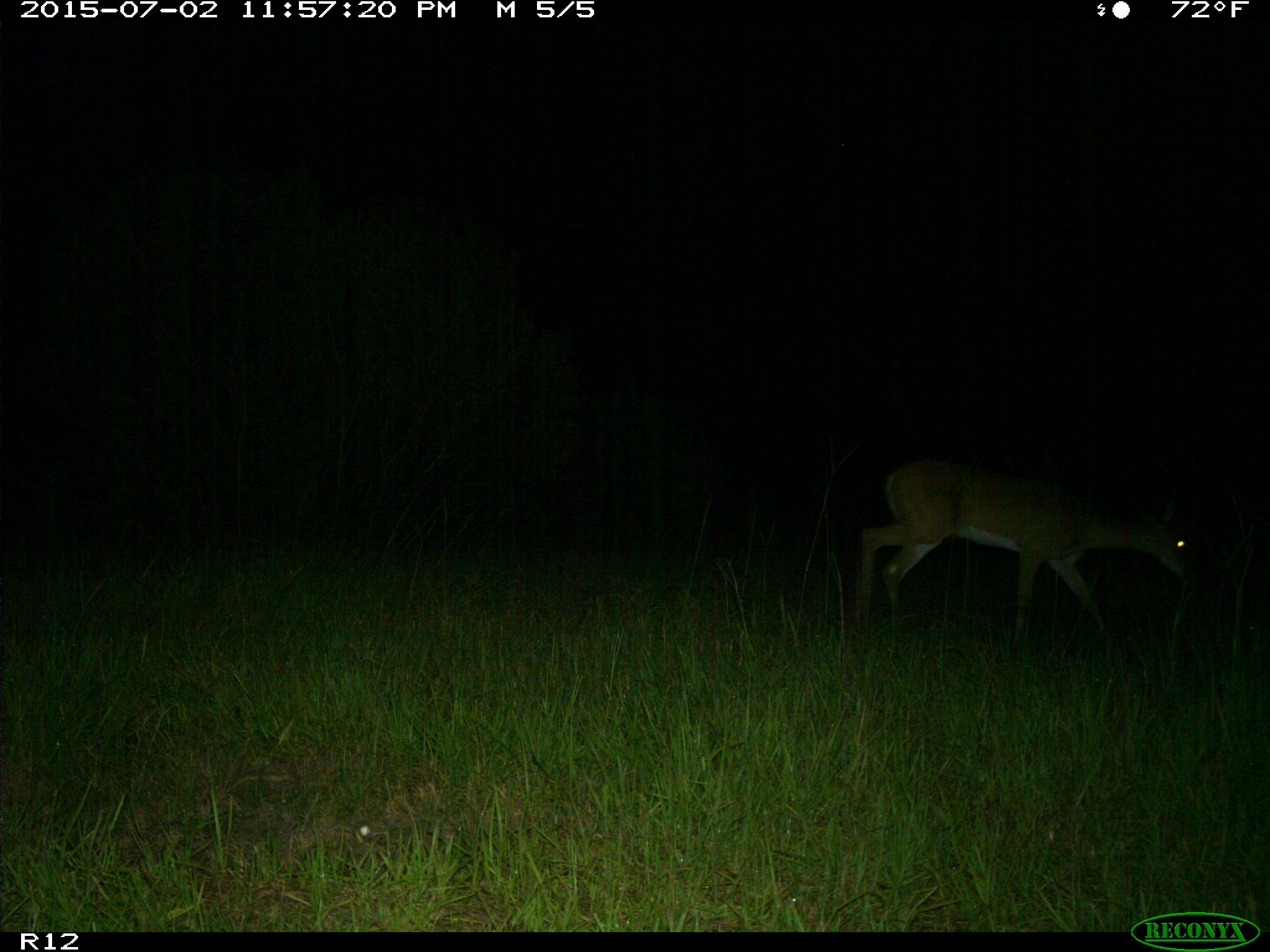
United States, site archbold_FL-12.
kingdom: Animalia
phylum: Chordata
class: Mammalia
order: Artiodactyla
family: Cervidae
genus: Odocoileus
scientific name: Odocoileus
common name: deer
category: unidentified deer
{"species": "unidentified deer (deer) (Odocoileus)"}